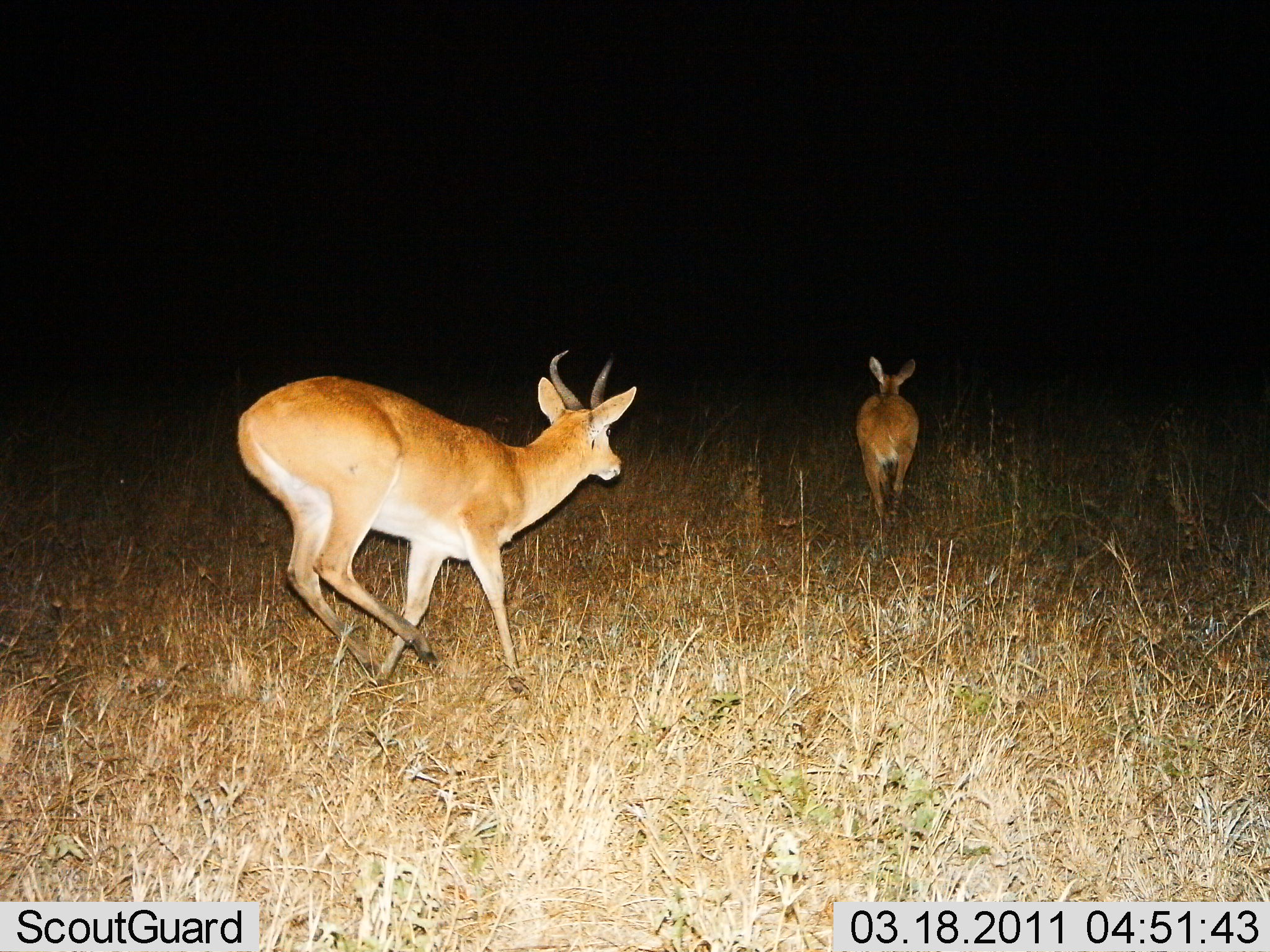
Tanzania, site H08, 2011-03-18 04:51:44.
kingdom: Animalia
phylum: Chordata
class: Mammalia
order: Artiodactyla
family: Bovidae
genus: Redunca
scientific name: Redunca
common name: reedbuck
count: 2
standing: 10%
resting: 0%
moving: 100%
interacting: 0%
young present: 0%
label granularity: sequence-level